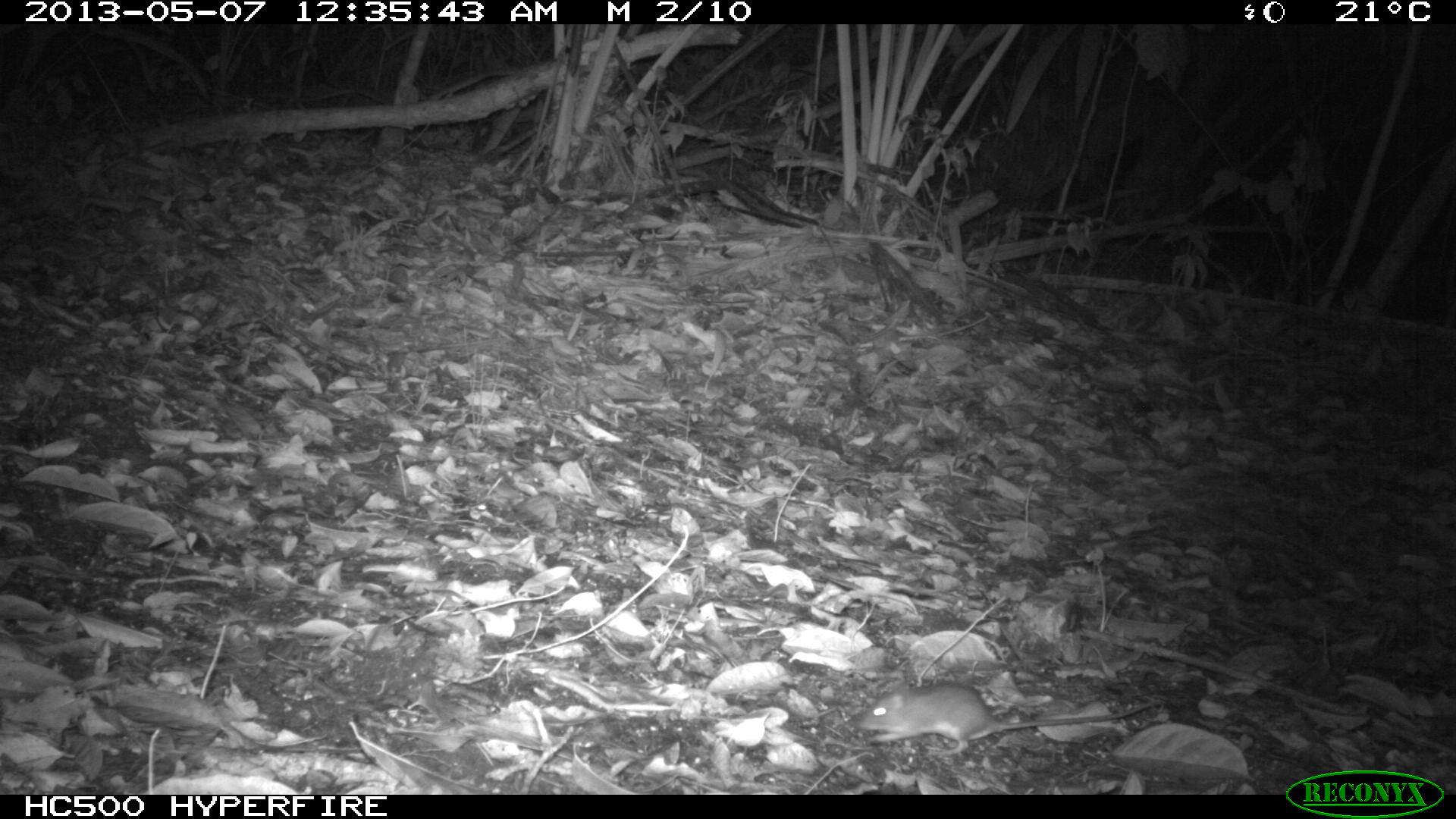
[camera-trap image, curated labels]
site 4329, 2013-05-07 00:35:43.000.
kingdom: Animalia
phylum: Chordata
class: Mammalia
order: Rodentia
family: Cricetidae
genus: Peromyscus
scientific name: Peromyscus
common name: deermice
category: peromyscus sp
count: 1